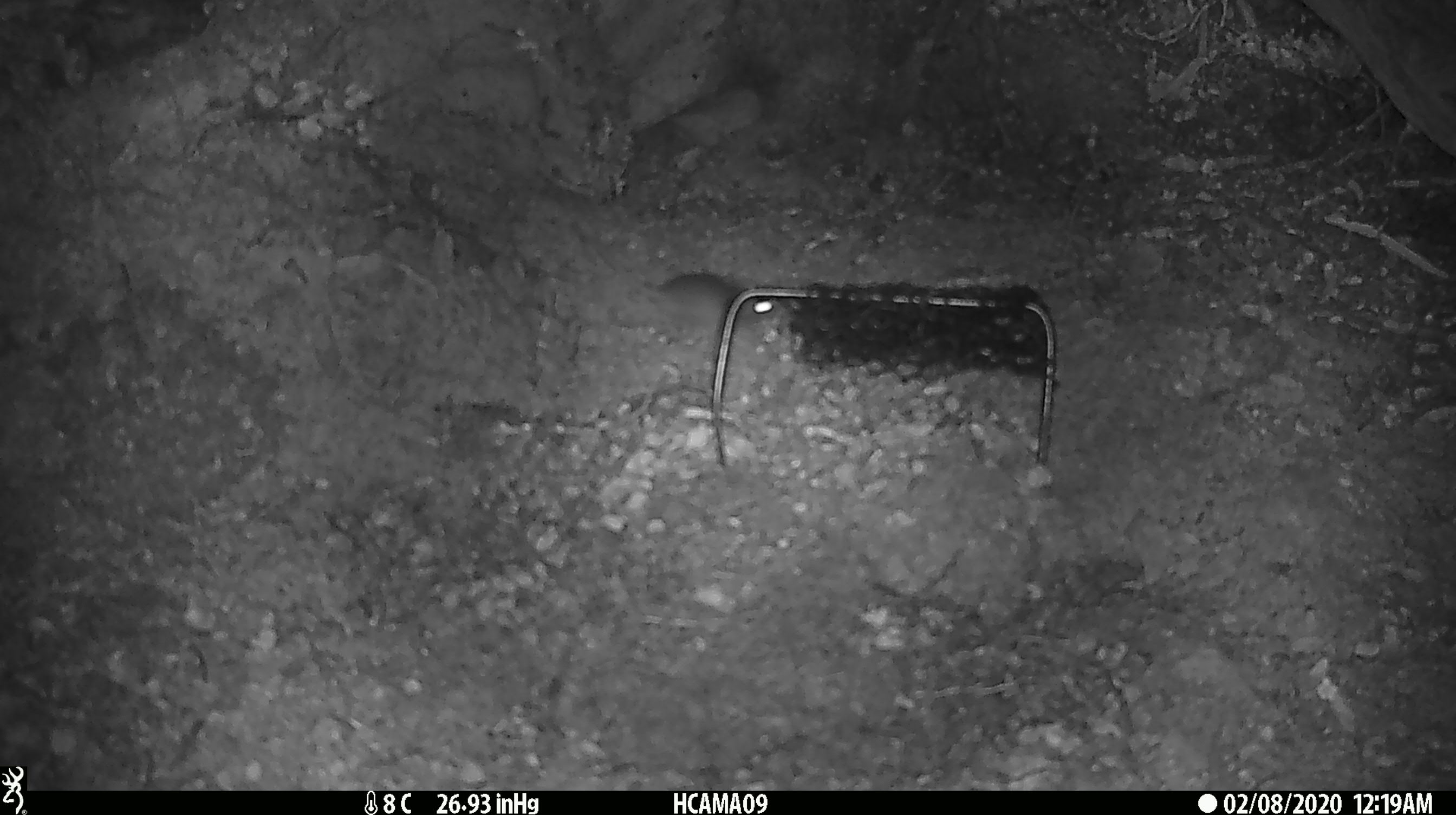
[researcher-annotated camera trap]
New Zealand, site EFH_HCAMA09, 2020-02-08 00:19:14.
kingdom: Animalia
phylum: Chordata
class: Mammalia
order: Rodentia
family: Muridae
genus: Mus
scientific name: Mus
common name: mouse